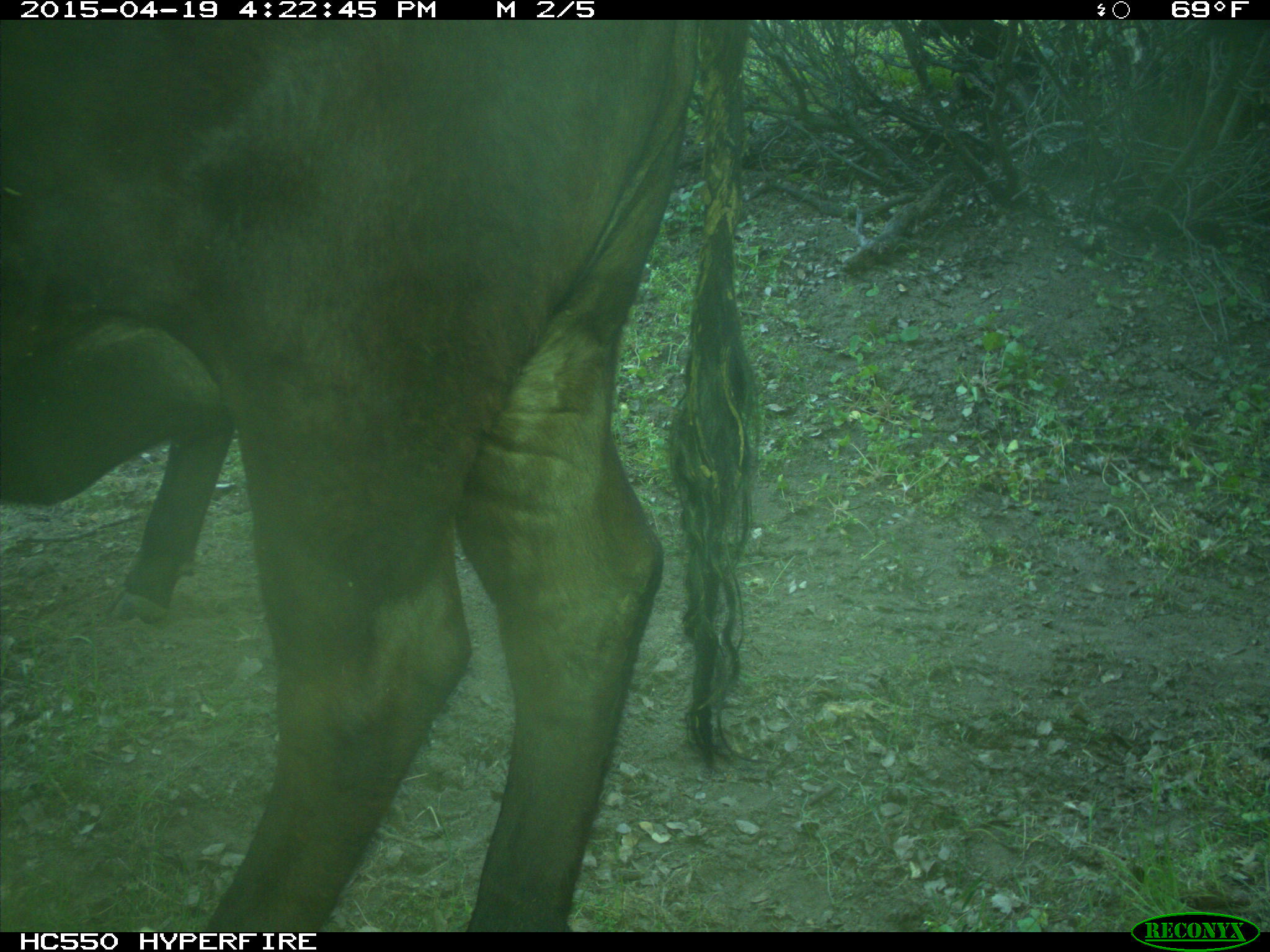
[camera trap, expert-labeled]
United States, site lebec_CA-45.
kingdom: Animalia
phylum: Chordata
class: Mammalia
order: Artiodactyla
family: Bovidae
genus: Bos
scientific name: Bos taurus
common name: domestic cow